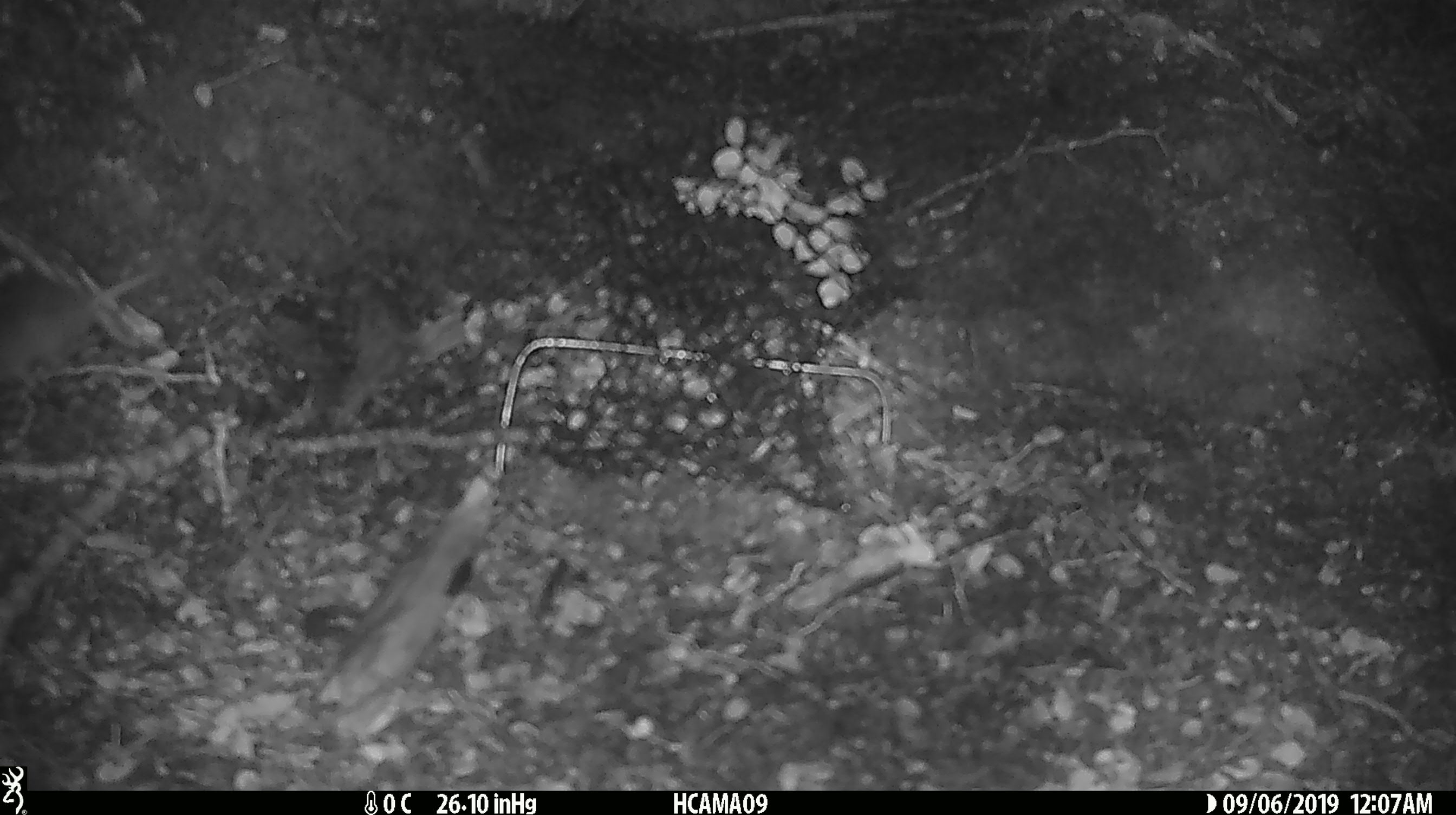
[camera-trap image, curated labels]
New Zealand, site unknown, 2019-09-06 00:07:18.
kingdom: Animalia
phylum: Chordata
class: Mammalia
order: Rodentia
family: Muridae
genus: Mus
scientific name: Mus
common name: mouse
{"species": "mouse (Mus)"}